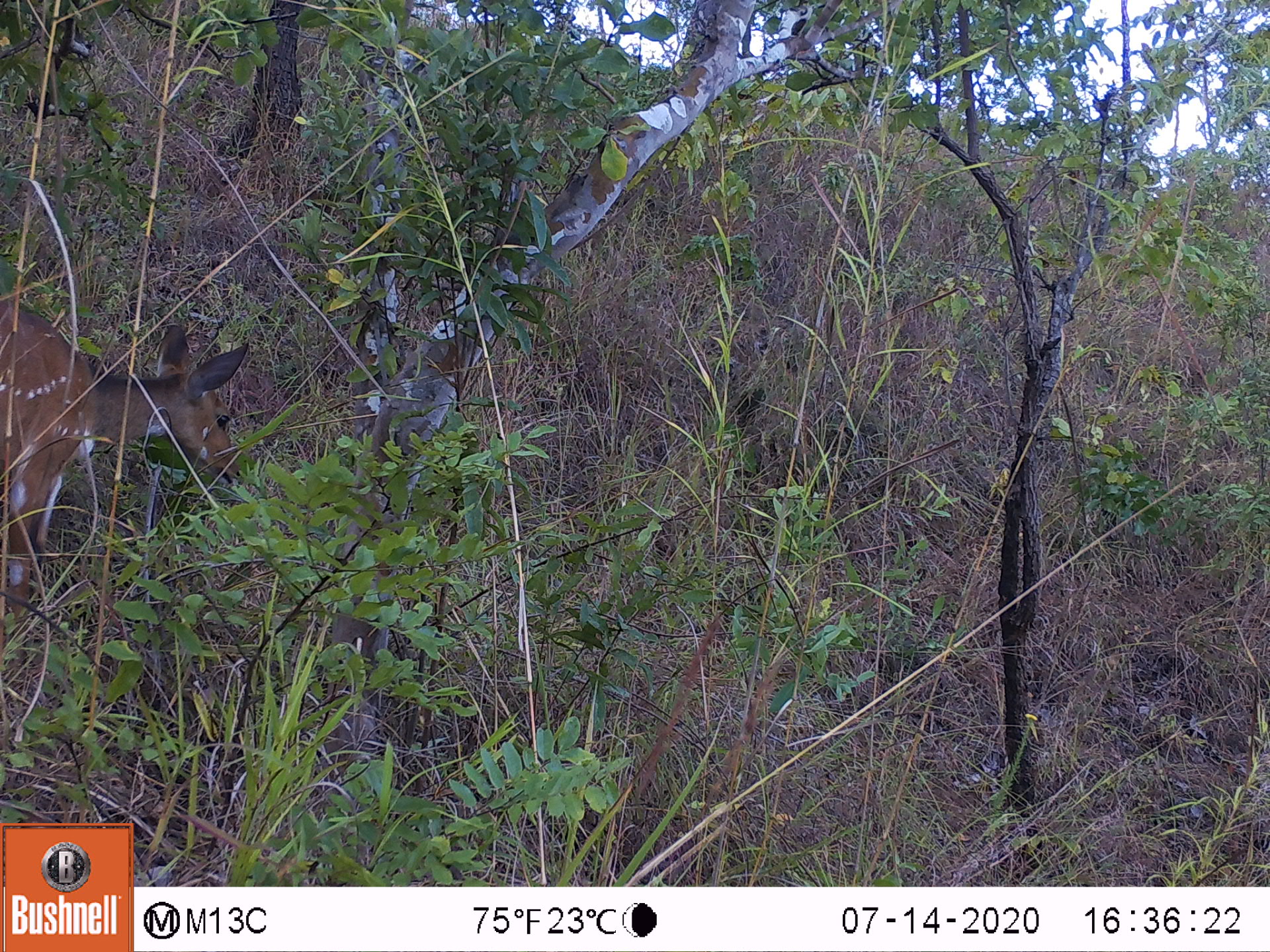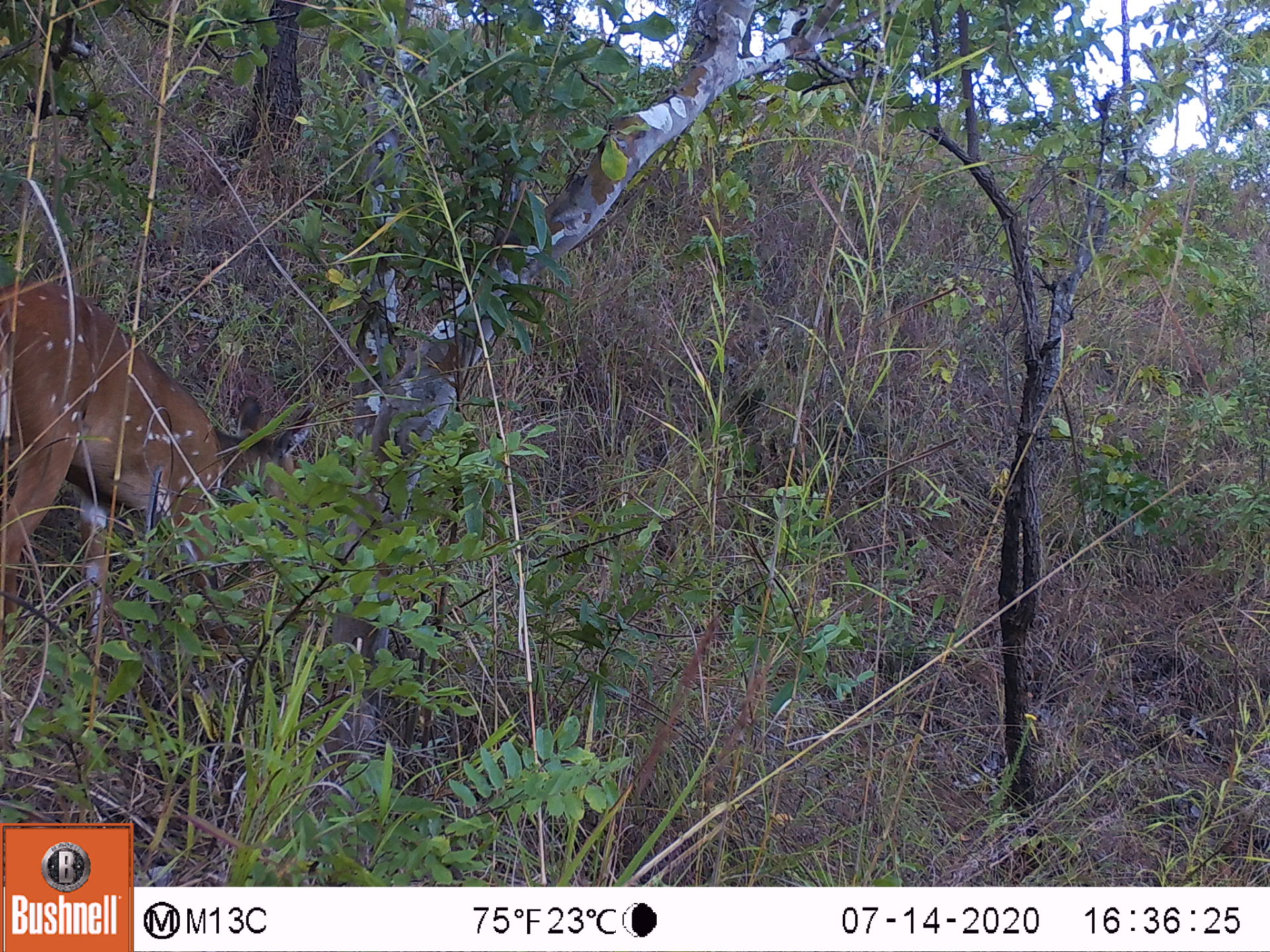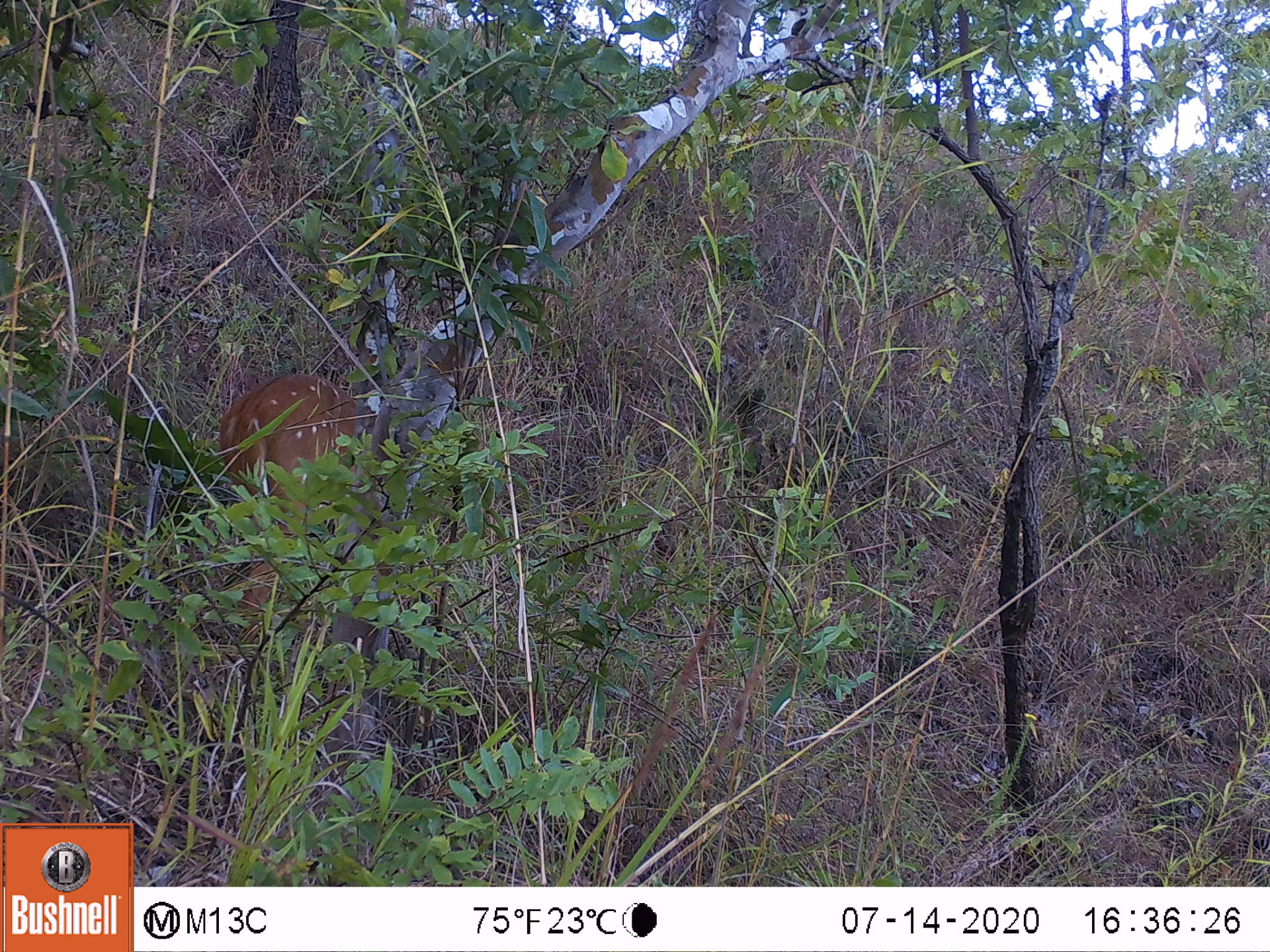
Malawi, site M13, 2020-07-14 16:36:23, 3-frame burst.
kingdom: Animalia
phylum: Chordata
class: Mammalia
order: Artiodactyla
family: Bovidae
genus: Tragelaphus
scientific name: Tragelaphus sylvaticus sylvaticus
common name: cape bushbuck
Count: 1.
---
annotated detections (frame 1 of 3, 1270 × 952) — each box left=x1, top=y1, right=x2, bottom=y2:
cape bushbuck: left=1, top=289, right=252, bottom=670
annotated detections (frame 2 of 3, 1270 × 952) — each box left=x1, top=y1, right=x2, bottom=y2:
cape bushbuck: left=0, top=270, right=312, bottom=675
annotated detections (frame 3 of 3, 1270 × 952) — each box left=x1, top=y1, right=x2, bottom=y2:
cape bushbuck: left=205, top=350, right=395, bottom=627